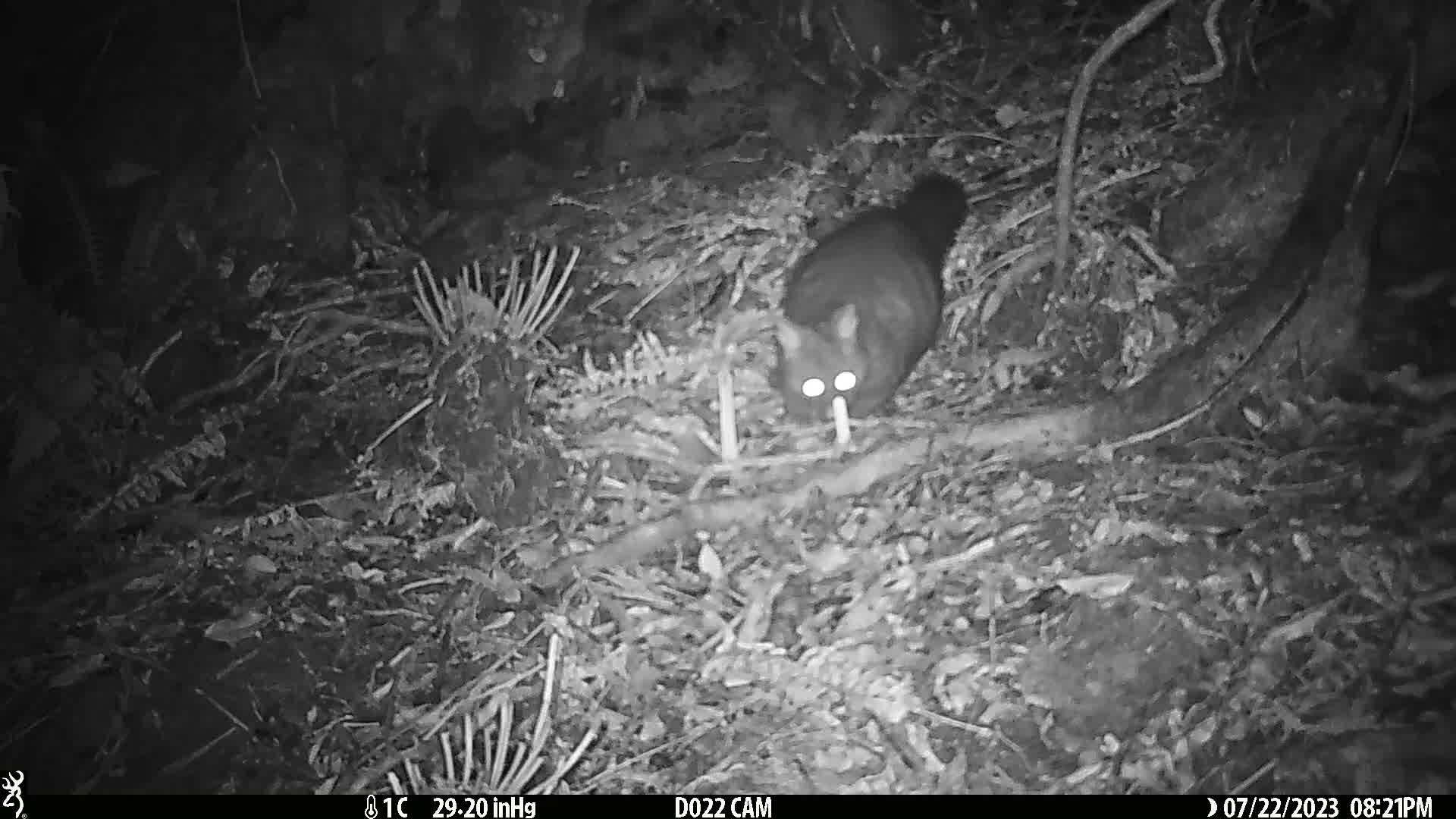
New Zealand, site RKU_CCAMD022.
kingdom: Animalia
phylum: Chordata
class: Mammalia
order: Diprotodontia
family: Phalangeridae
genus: Trichosurus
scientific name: Trichosurus vulpecula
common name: common brushtail possum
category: possum